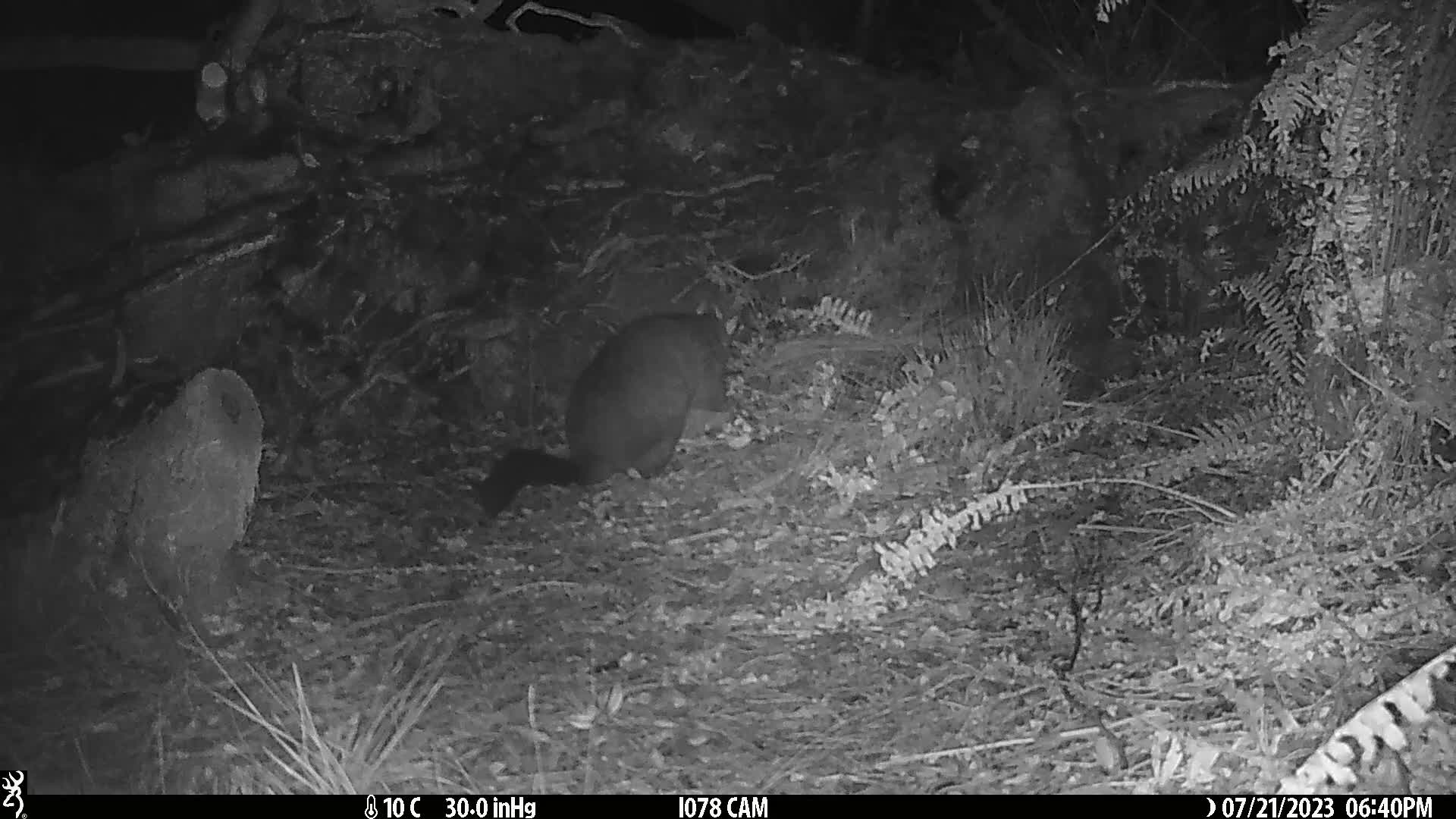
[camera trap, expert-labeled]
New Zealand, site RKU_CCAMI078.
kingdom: Animalia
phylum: Chordata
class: Mammalia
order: Diprotodontia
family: Phalangeridae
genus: Trichosurus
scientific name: Trichosurus vulpecula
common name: common brushtail possum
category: possum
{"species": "possum (common brushtail possum) (Trichosurus vulpecula)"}